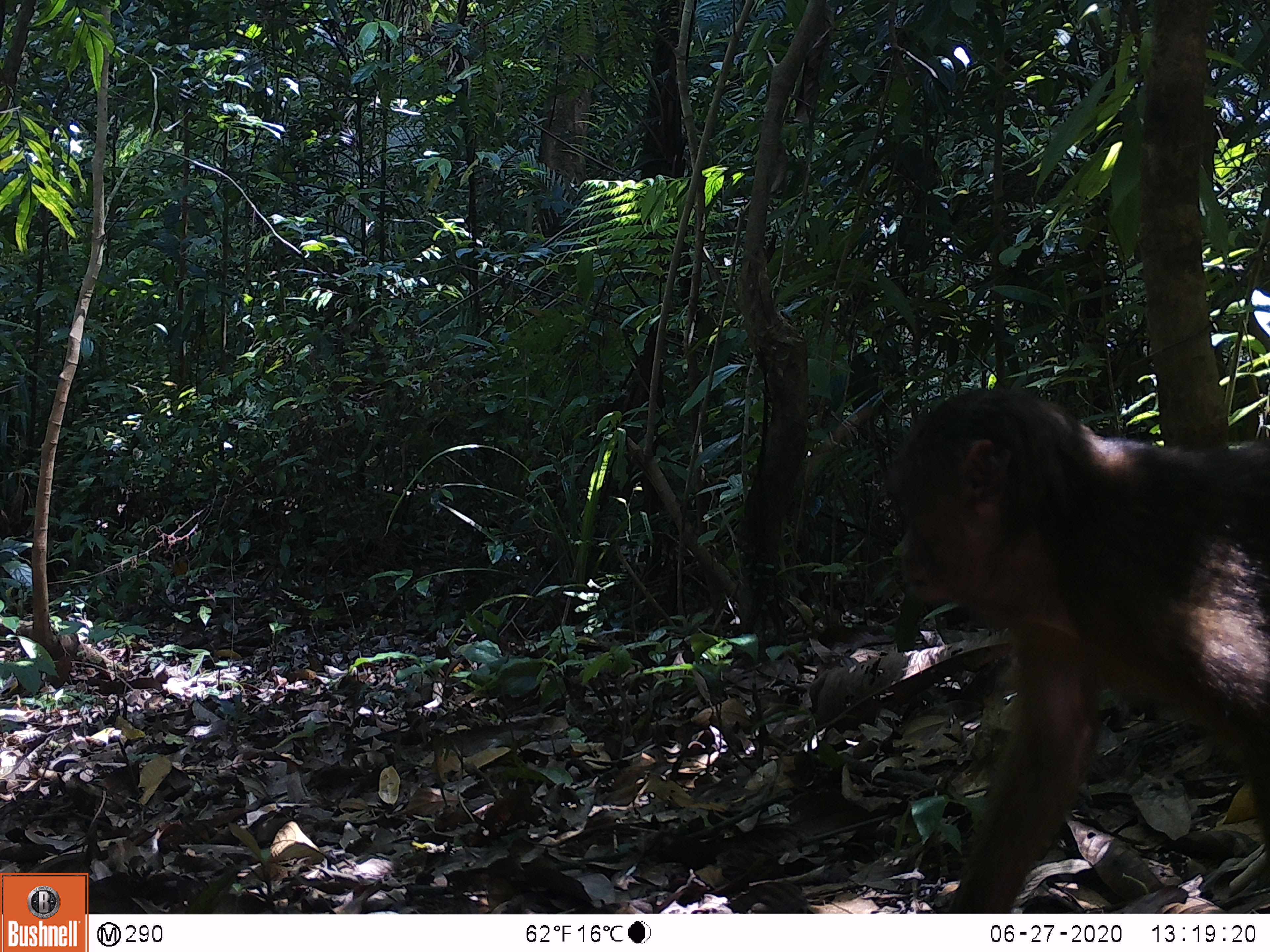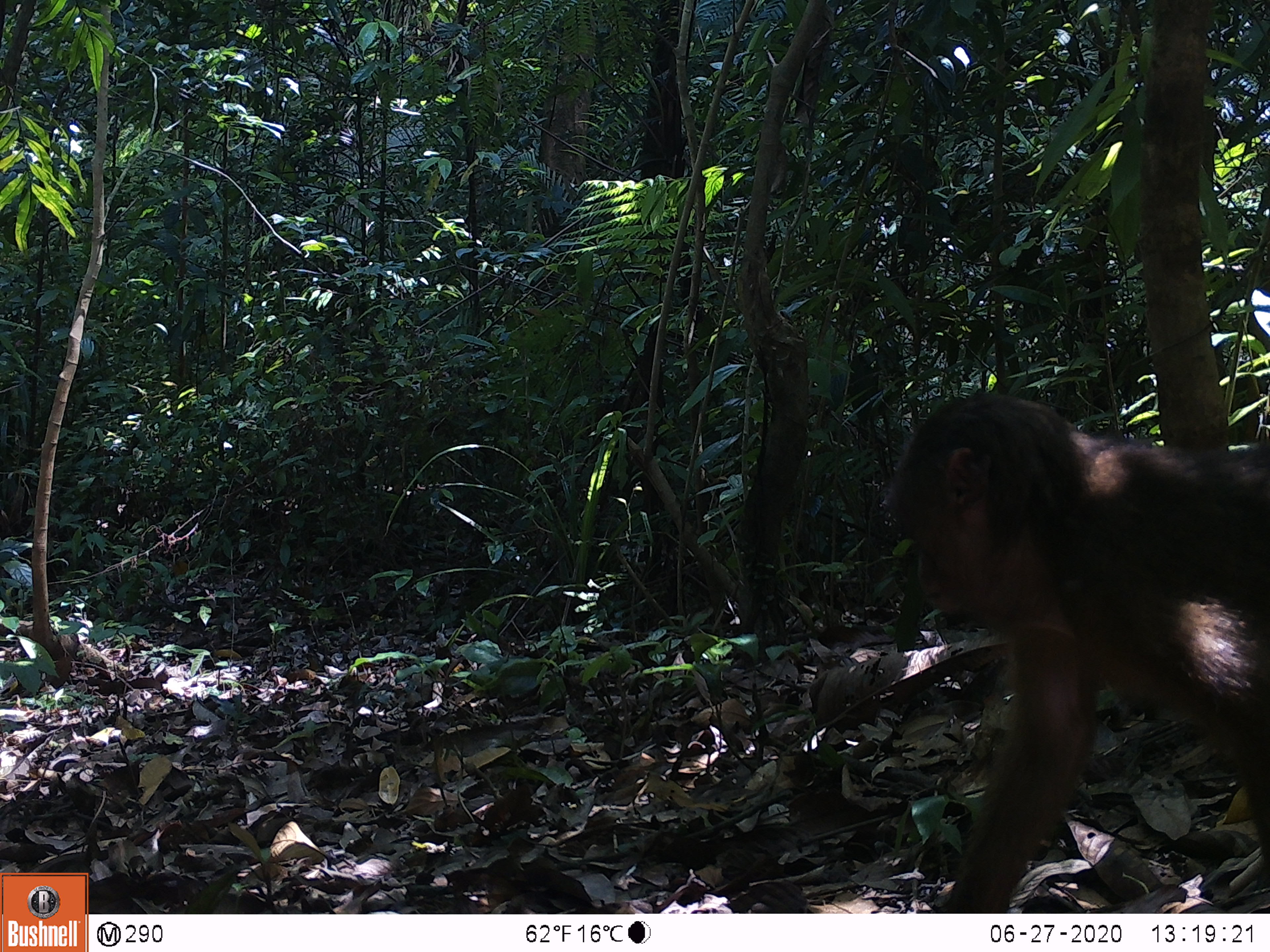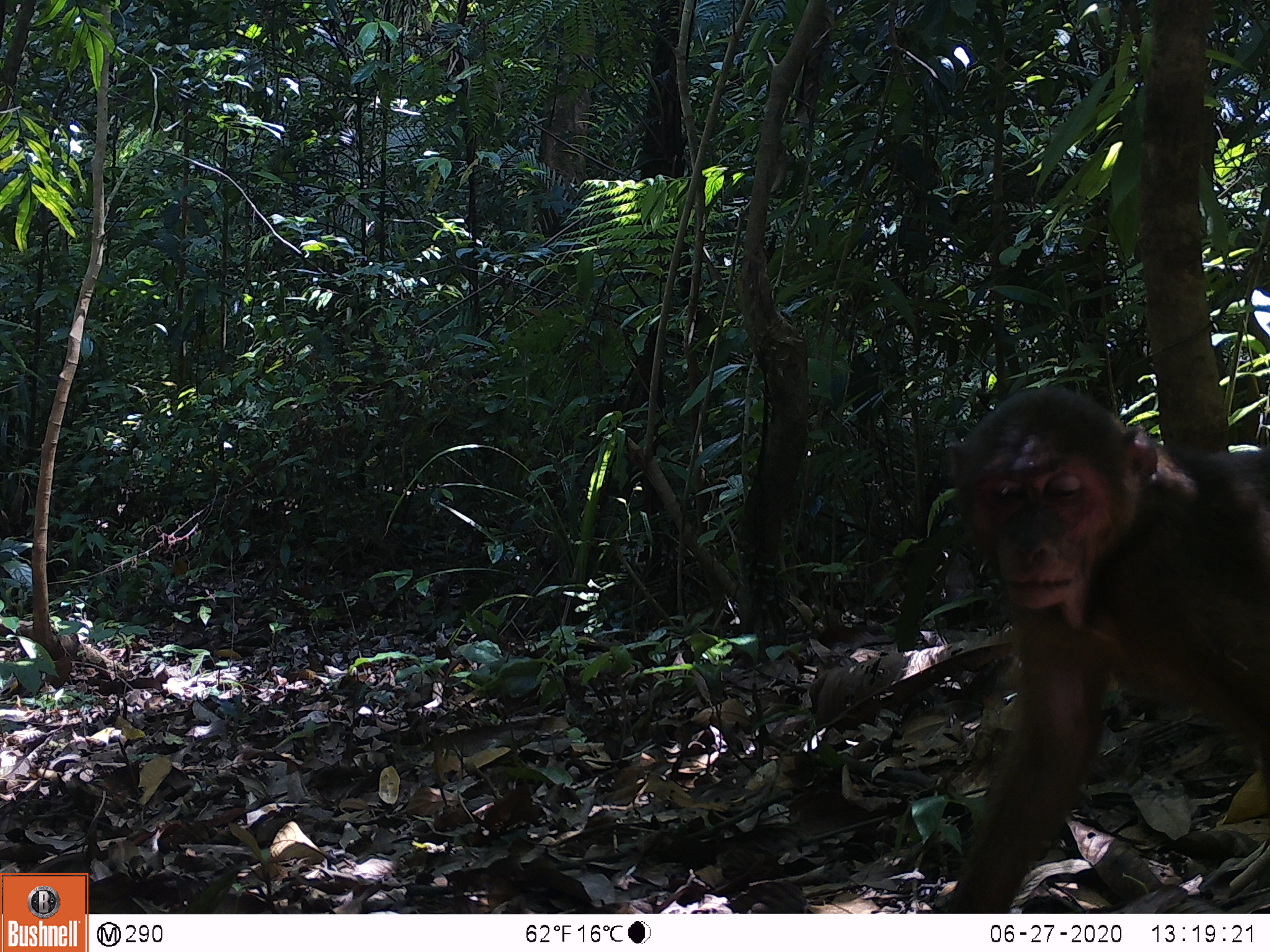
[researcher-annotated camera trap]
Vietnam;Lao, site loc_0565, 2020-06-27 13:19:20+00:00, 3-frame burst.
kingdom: Animalia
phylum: Chordata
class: Mammalia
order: Primates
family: Cercopithecidae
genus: Macaca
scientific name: Macaca arctoides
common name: stump-tailed macaque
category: stump tailed macaque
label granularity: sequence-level